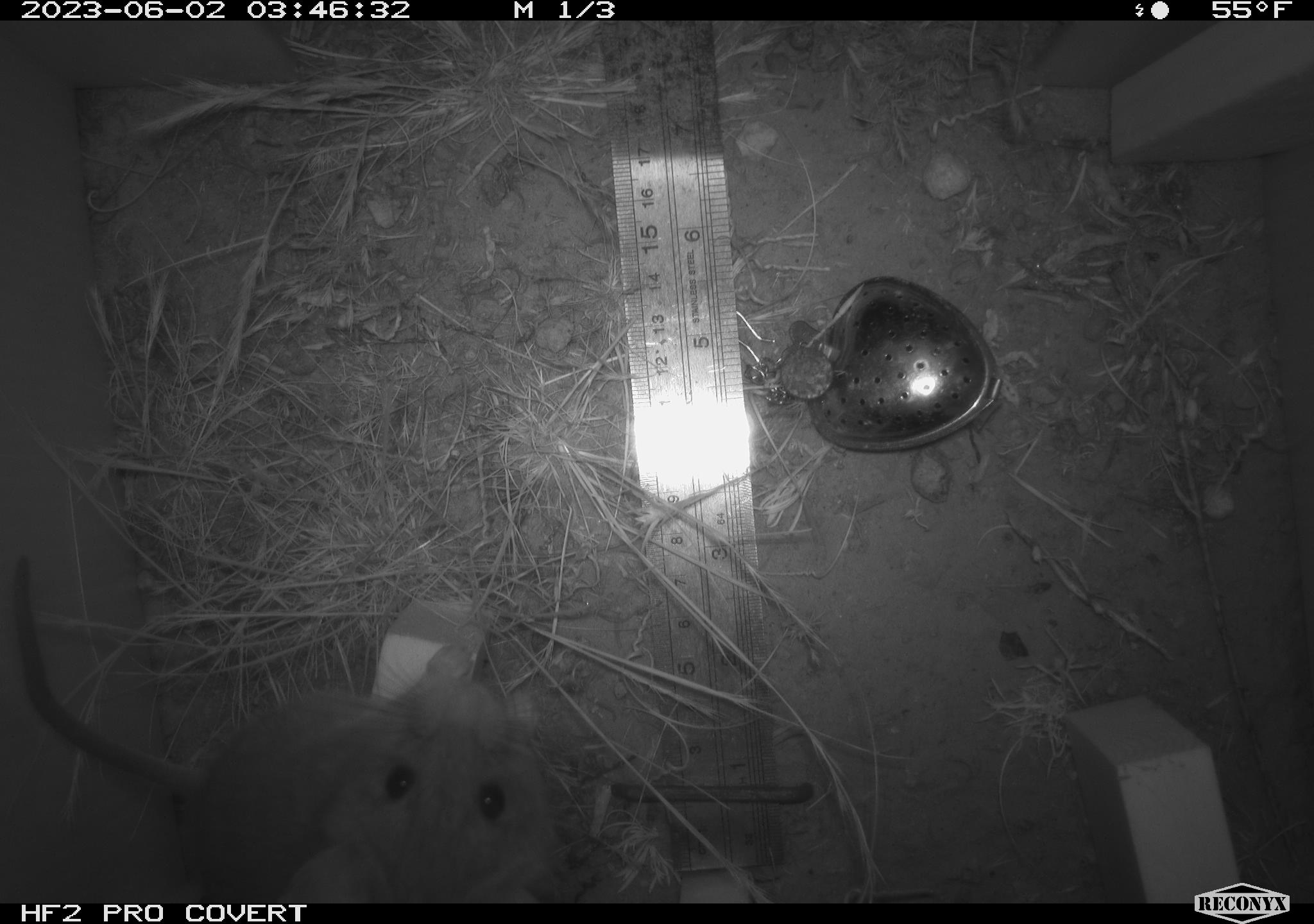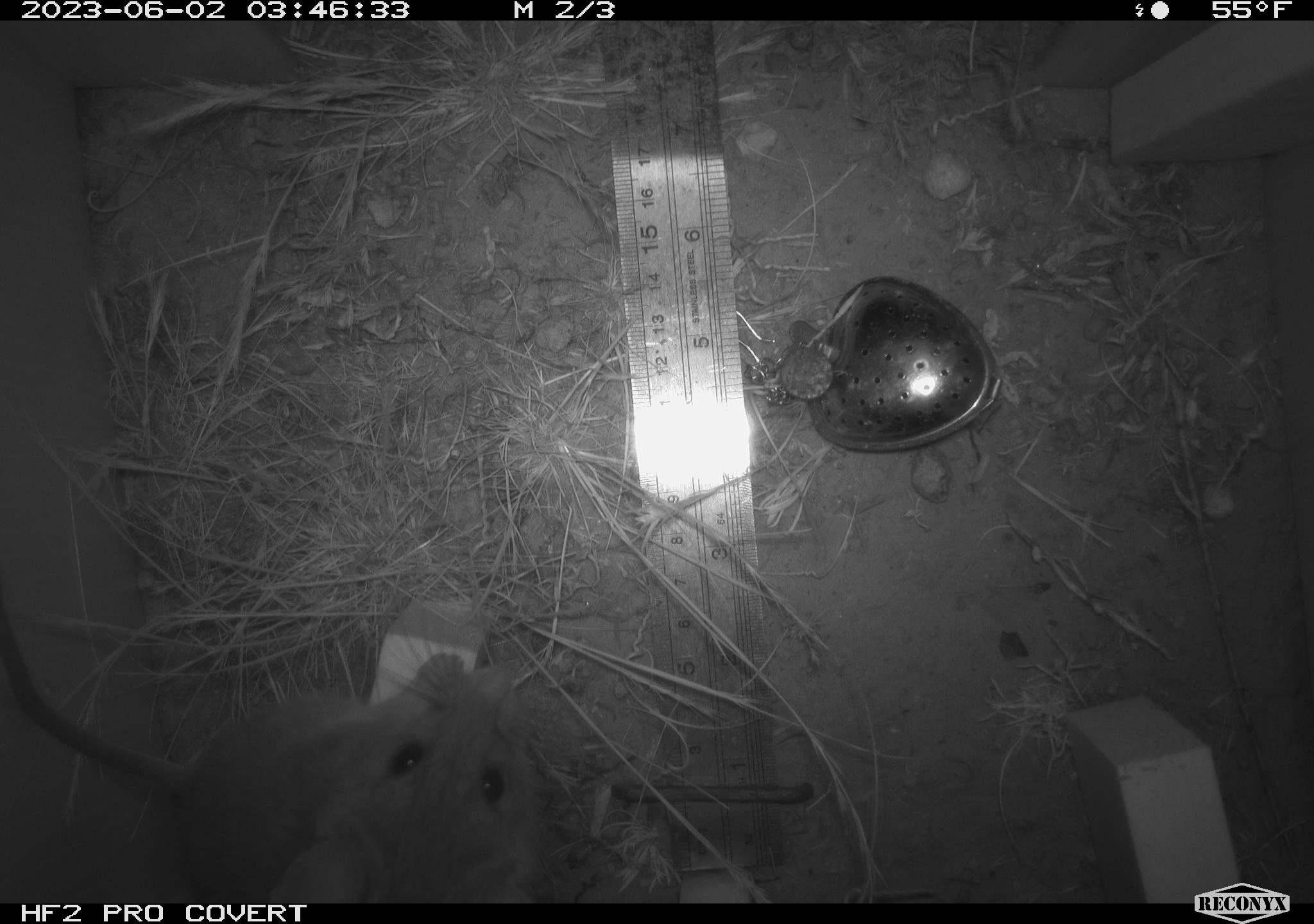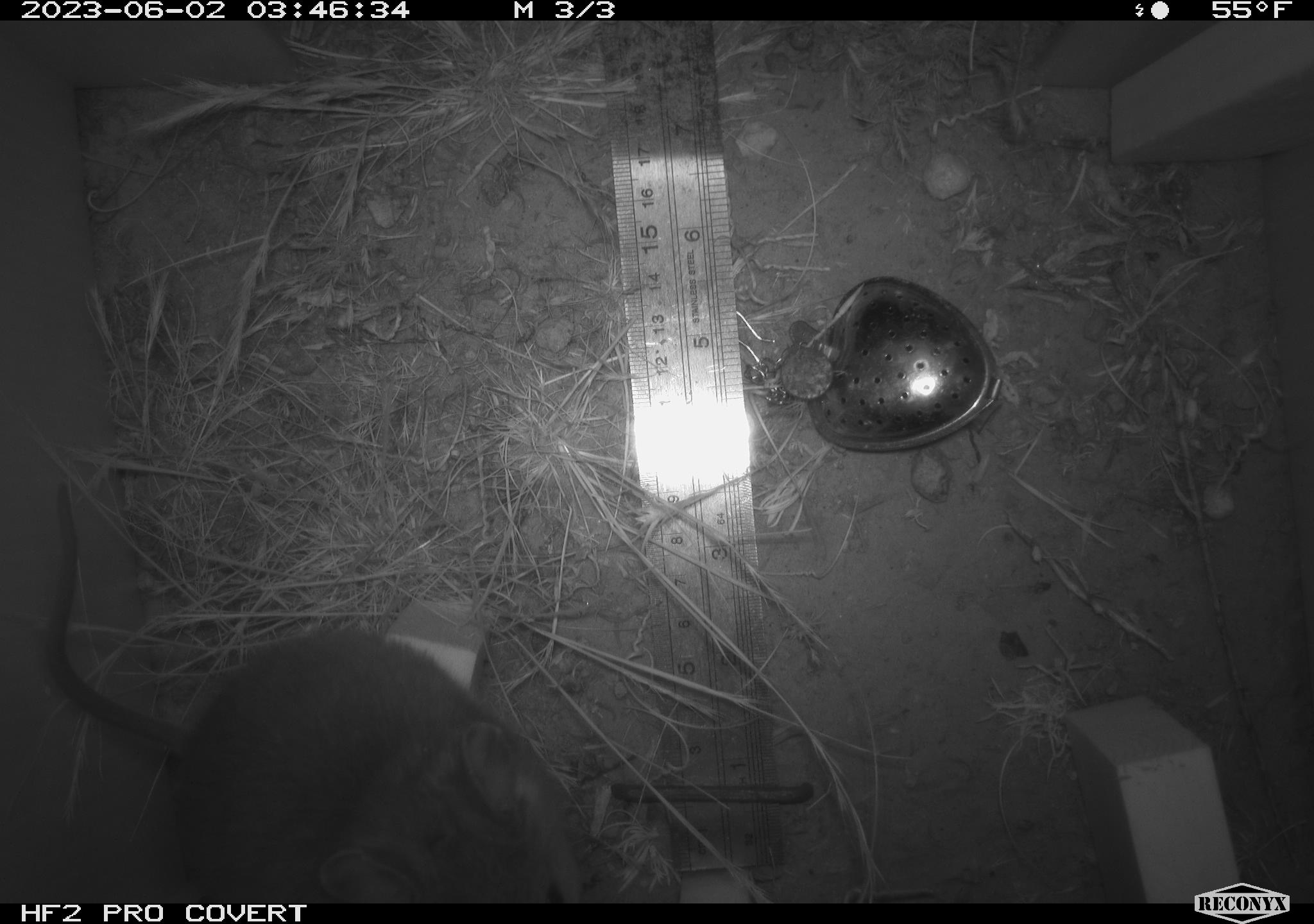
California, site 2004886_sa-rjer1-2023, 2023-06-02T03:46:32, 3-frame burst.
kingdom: Animalia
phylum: Chordata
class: Mammalia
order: Rodentia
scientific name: Rodentia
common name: woodrat or rat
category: woodrat or rat species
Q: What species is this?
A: Woodrat or rat species (woodrat or rat) (Rodentia).